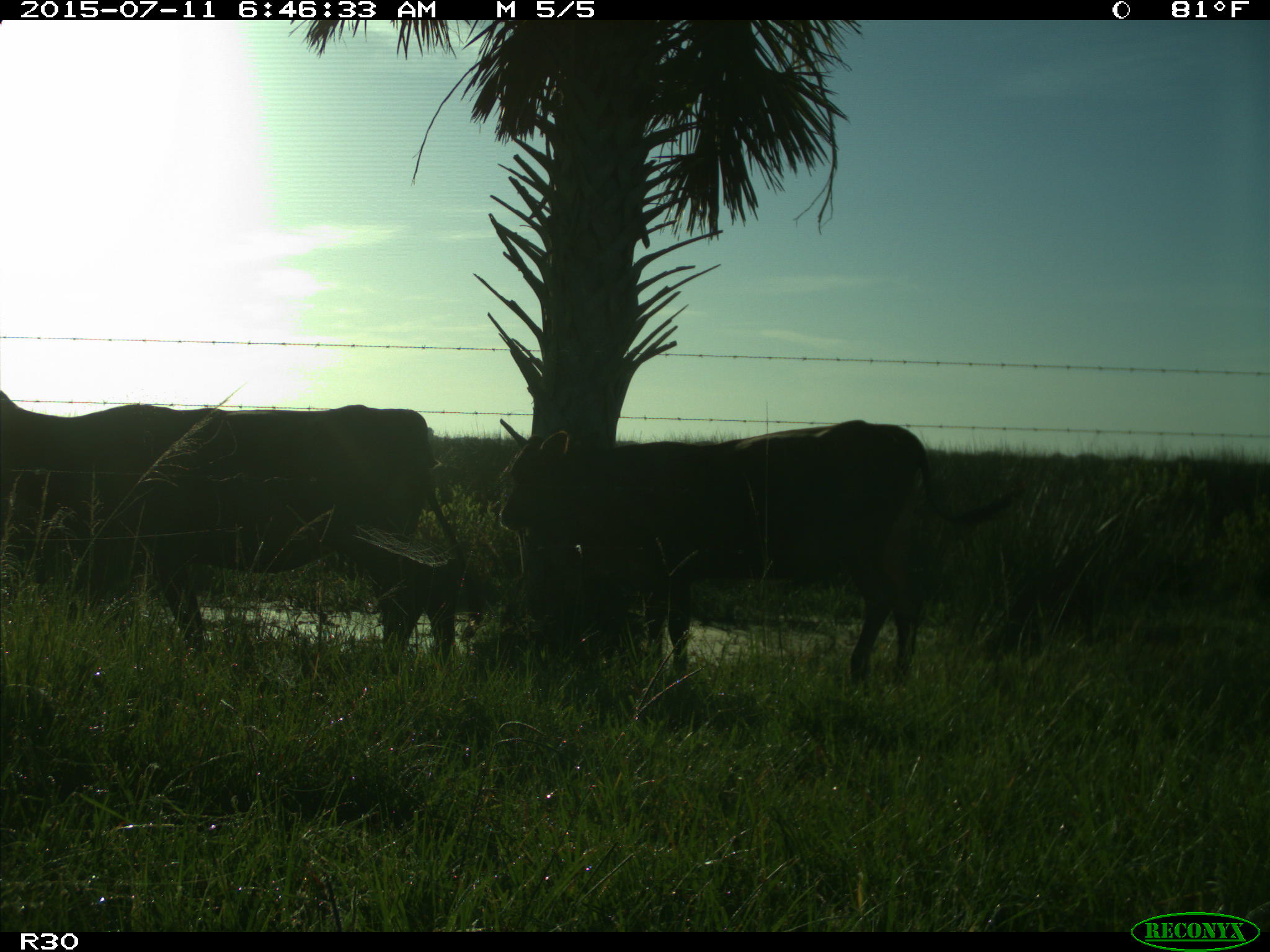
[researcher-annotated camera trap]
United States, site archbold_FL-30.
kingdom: Animalia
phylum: Chordata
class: Mammalia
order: Artiodactyla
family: Bovidae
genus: Bos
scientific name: Bos taurus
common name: domestic cow